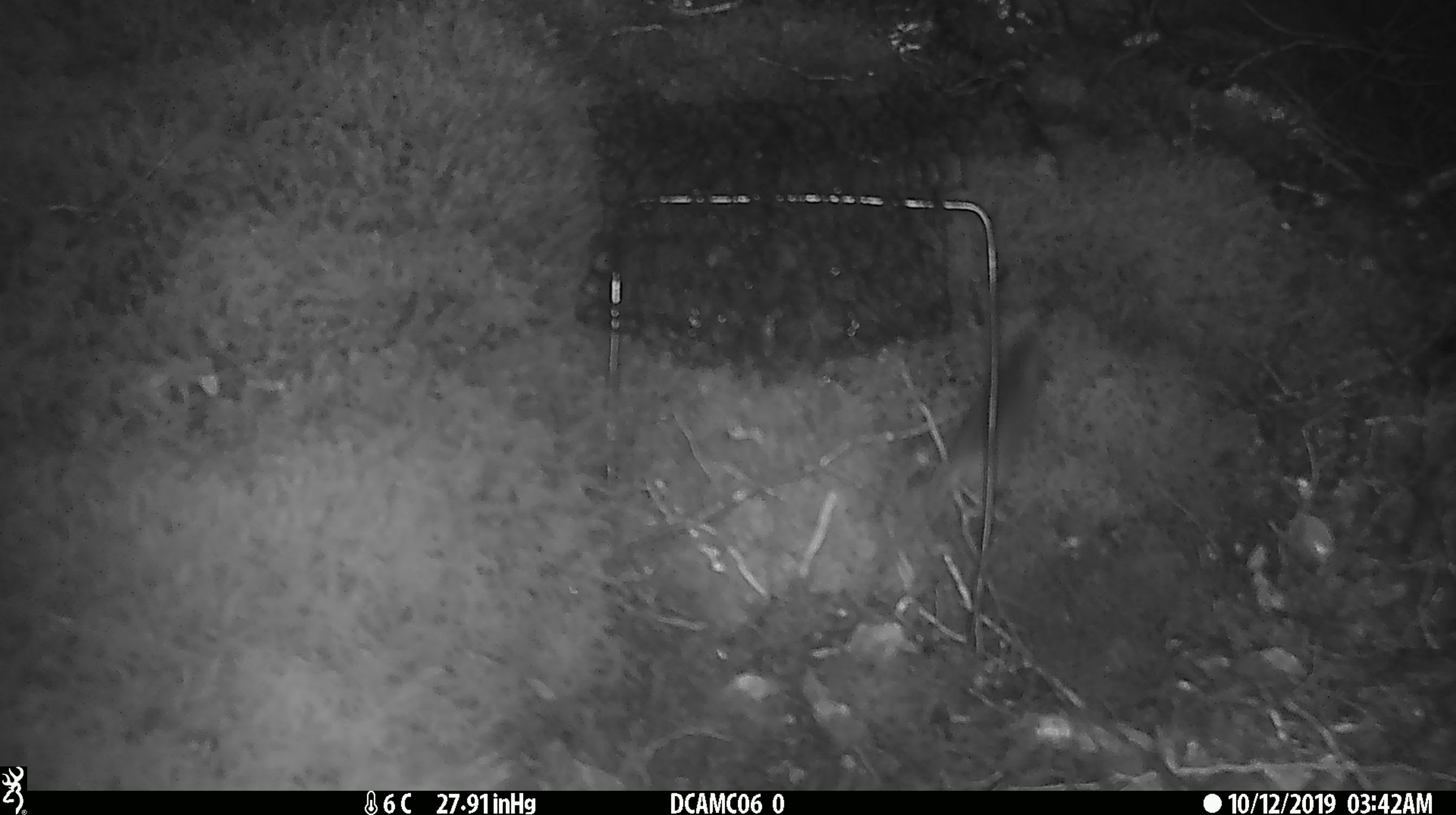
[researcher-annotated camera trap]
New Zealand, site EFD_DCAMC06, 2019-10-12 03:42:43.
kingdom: Animalia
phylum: Chordata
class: Mammalia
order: Rodentia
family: Muridae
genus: Mus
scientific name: Mus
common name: mouse